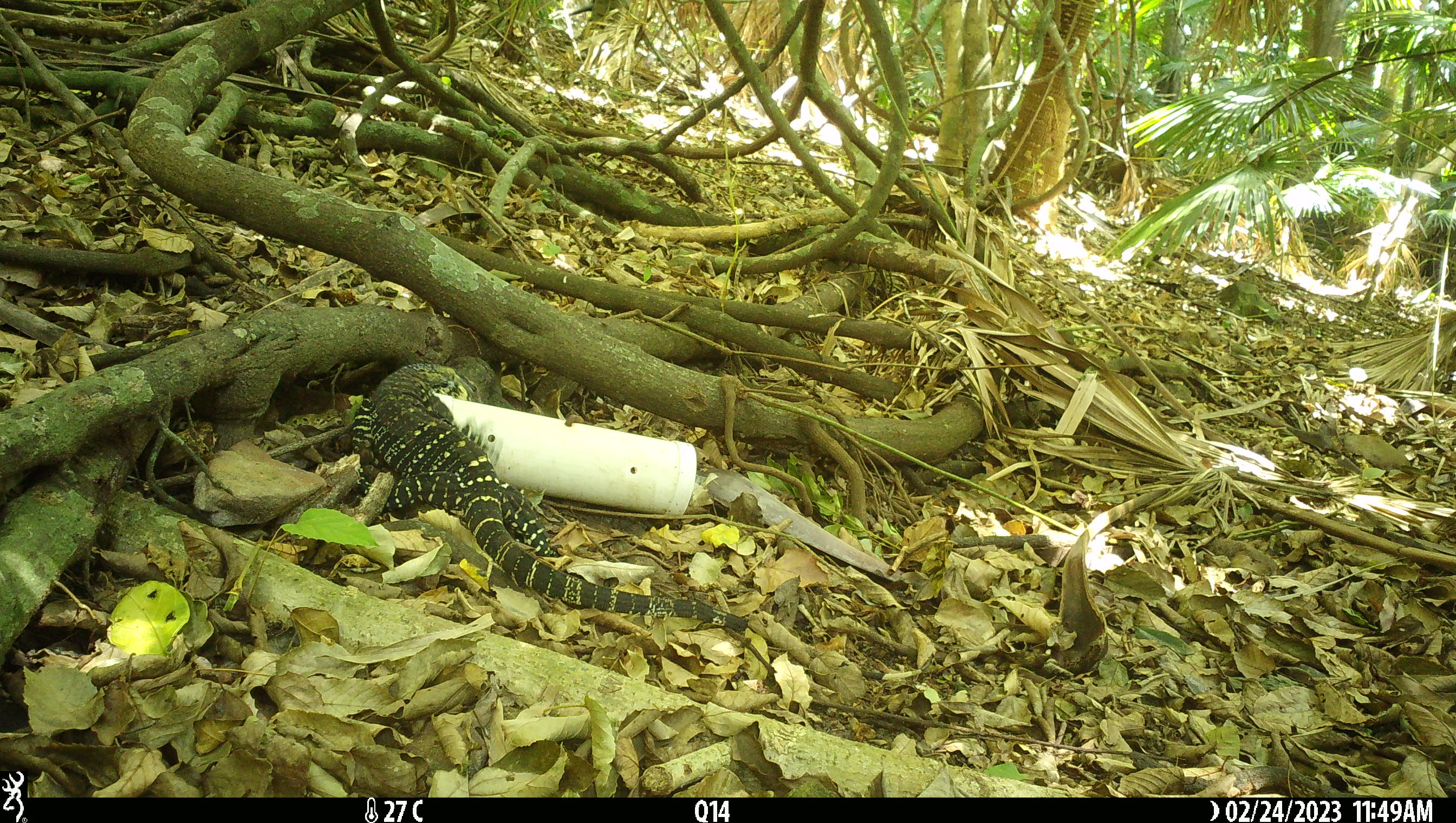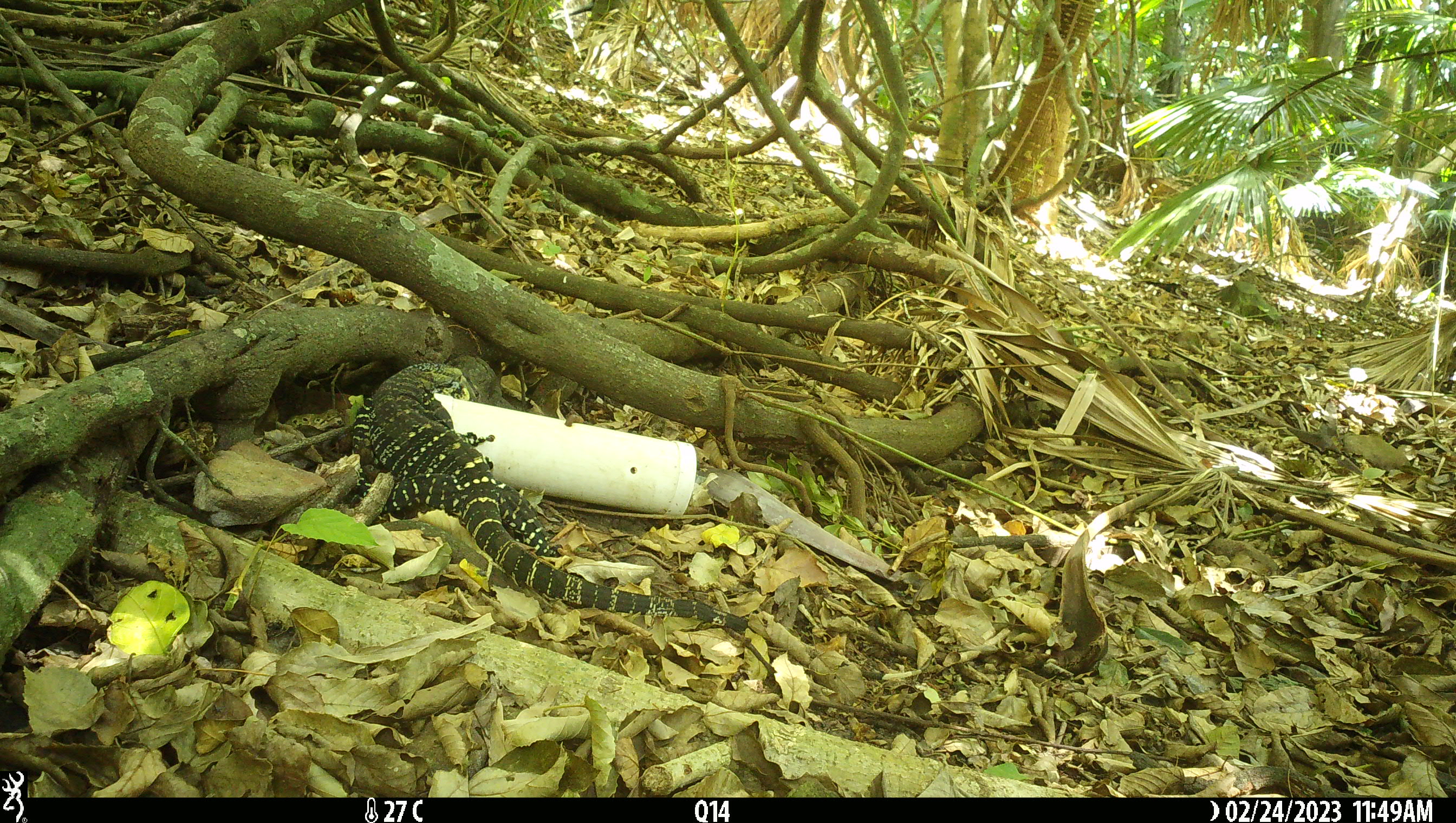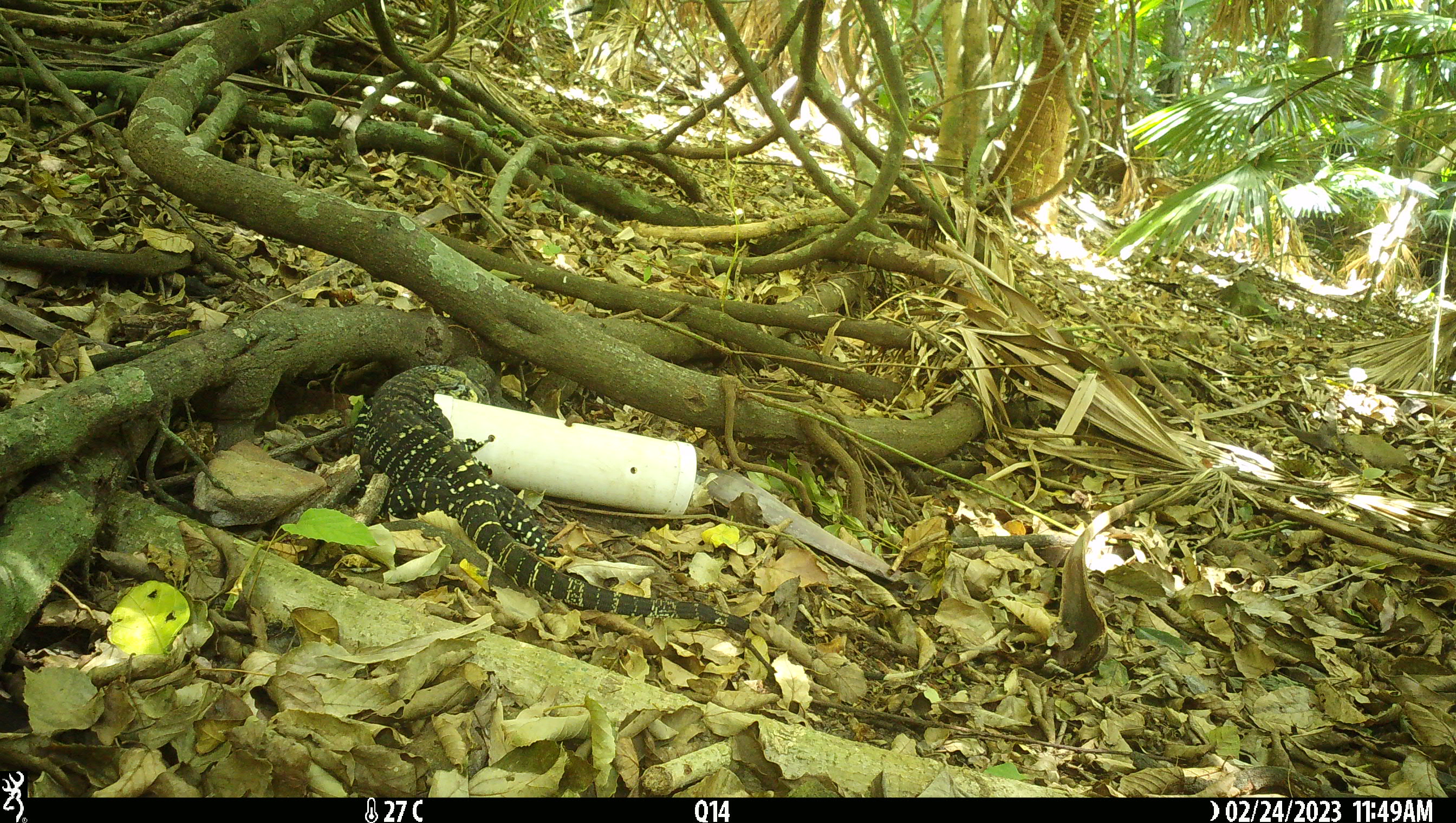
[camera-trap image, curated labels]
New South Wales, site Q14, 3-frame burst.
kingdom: Animalia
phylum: Chordata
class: Reptilia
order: Squamata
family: Varanidae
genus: Varanus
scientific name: Varanus varius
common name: lace monitor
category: goanna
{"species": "goanna (lace monitor) (Varanus varius)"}